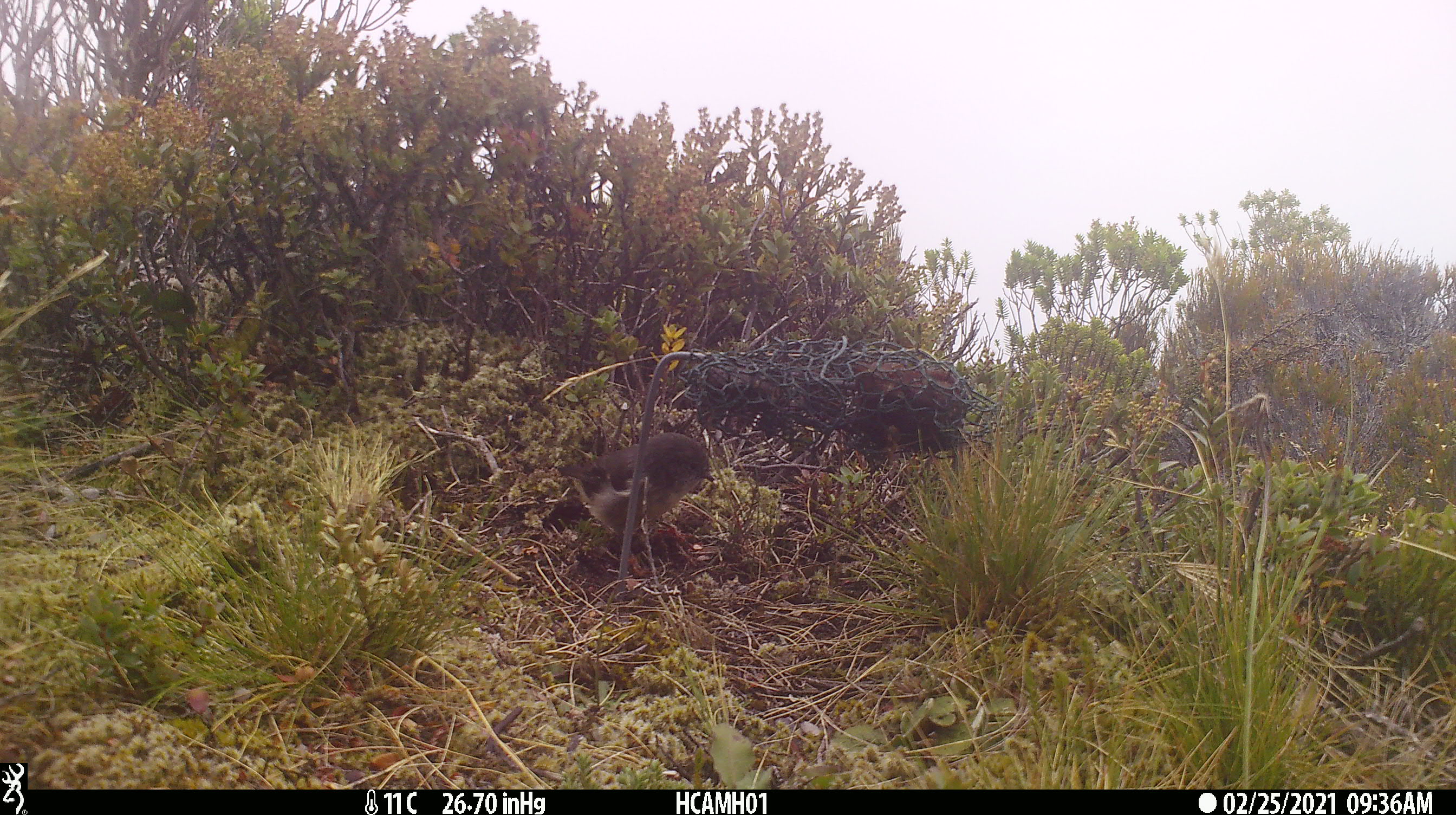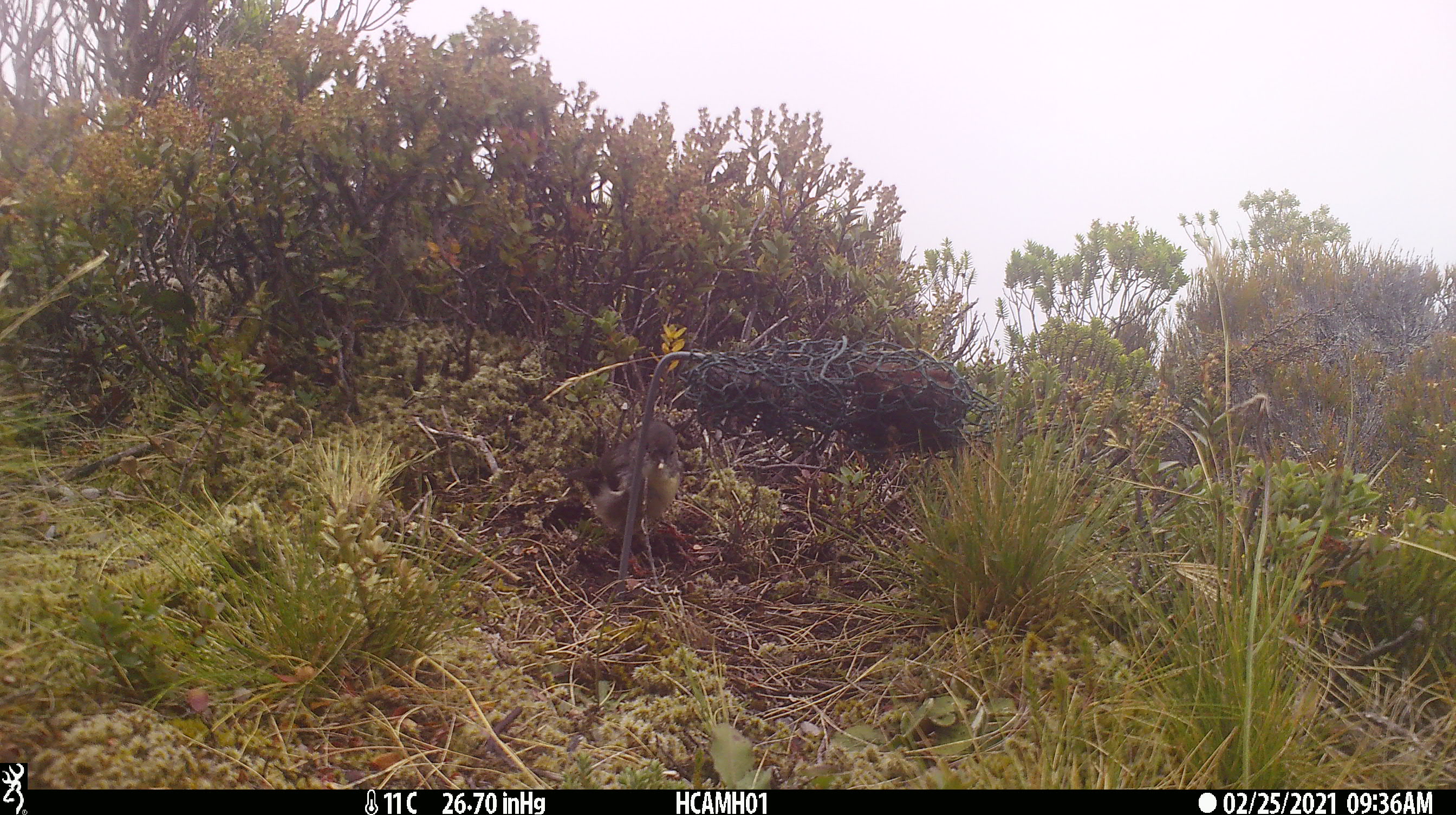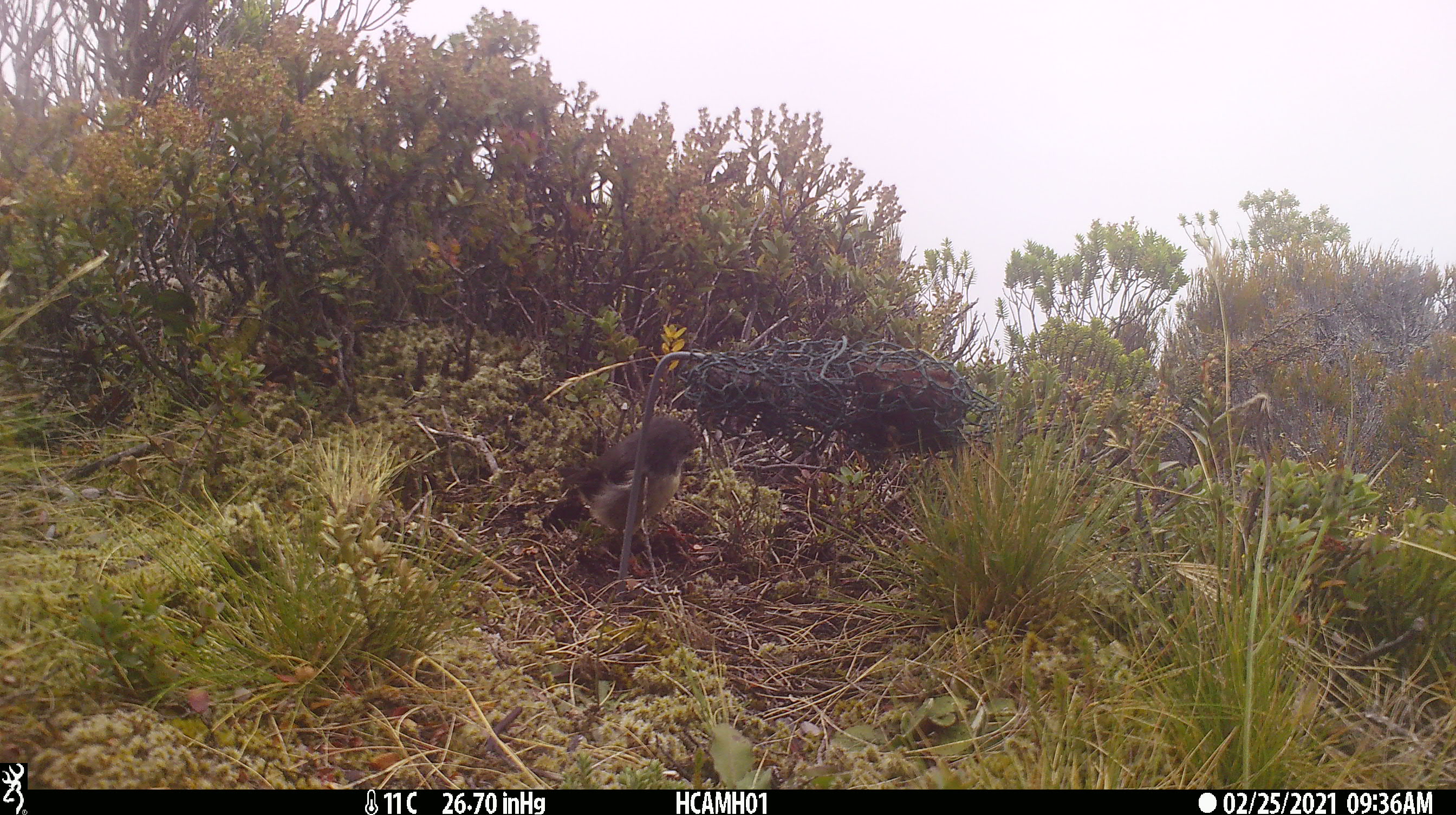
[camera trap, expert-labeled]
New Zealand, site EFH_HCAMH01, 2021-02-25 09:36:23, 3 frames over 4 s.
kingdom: Animalia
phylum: Chordata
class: Aves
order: Passeriformes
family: Petroicidae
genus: Petroica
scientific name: Petroica macrocephala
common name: tomtit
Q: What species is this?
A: Tomtit (Petroica macrocephala).